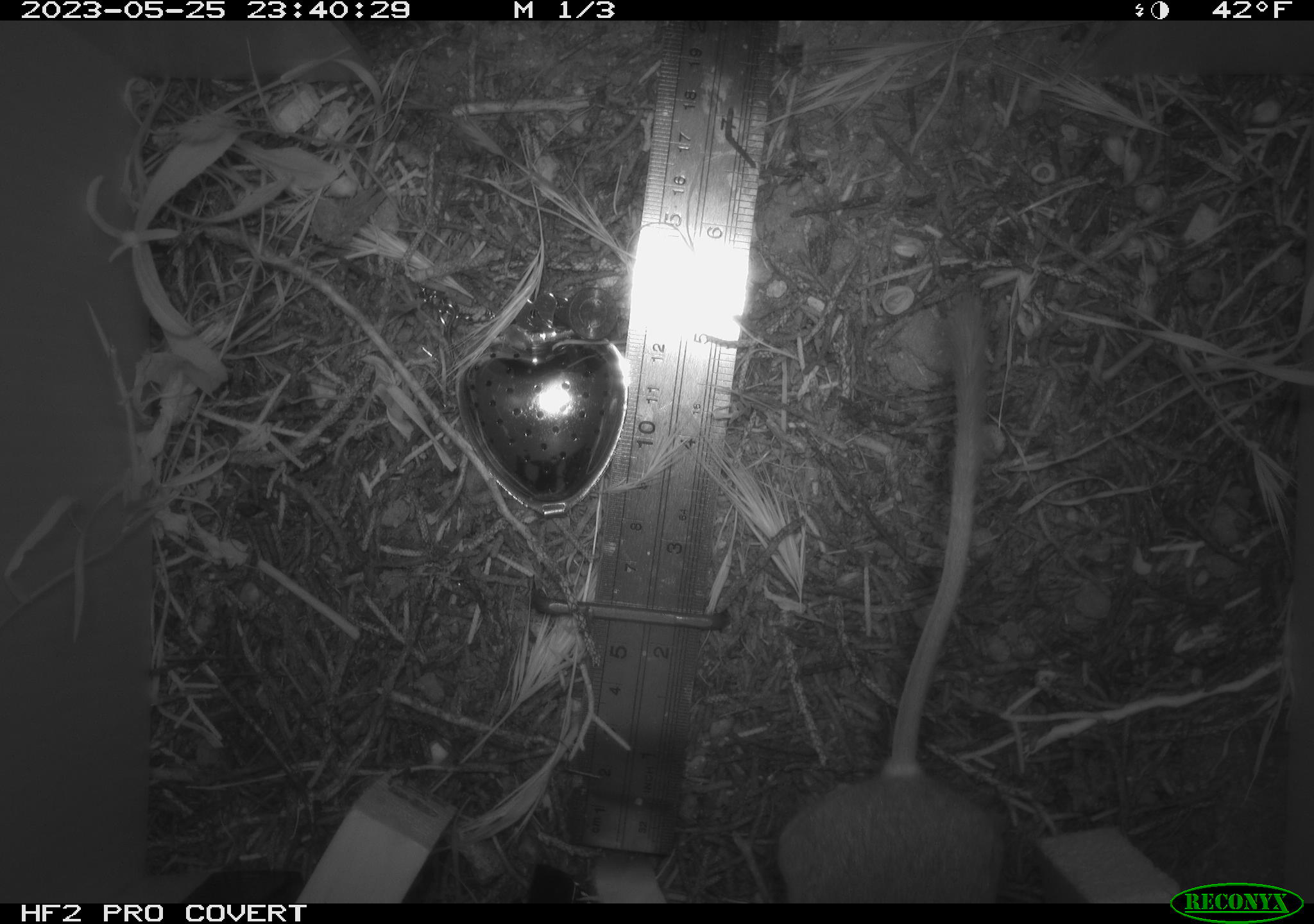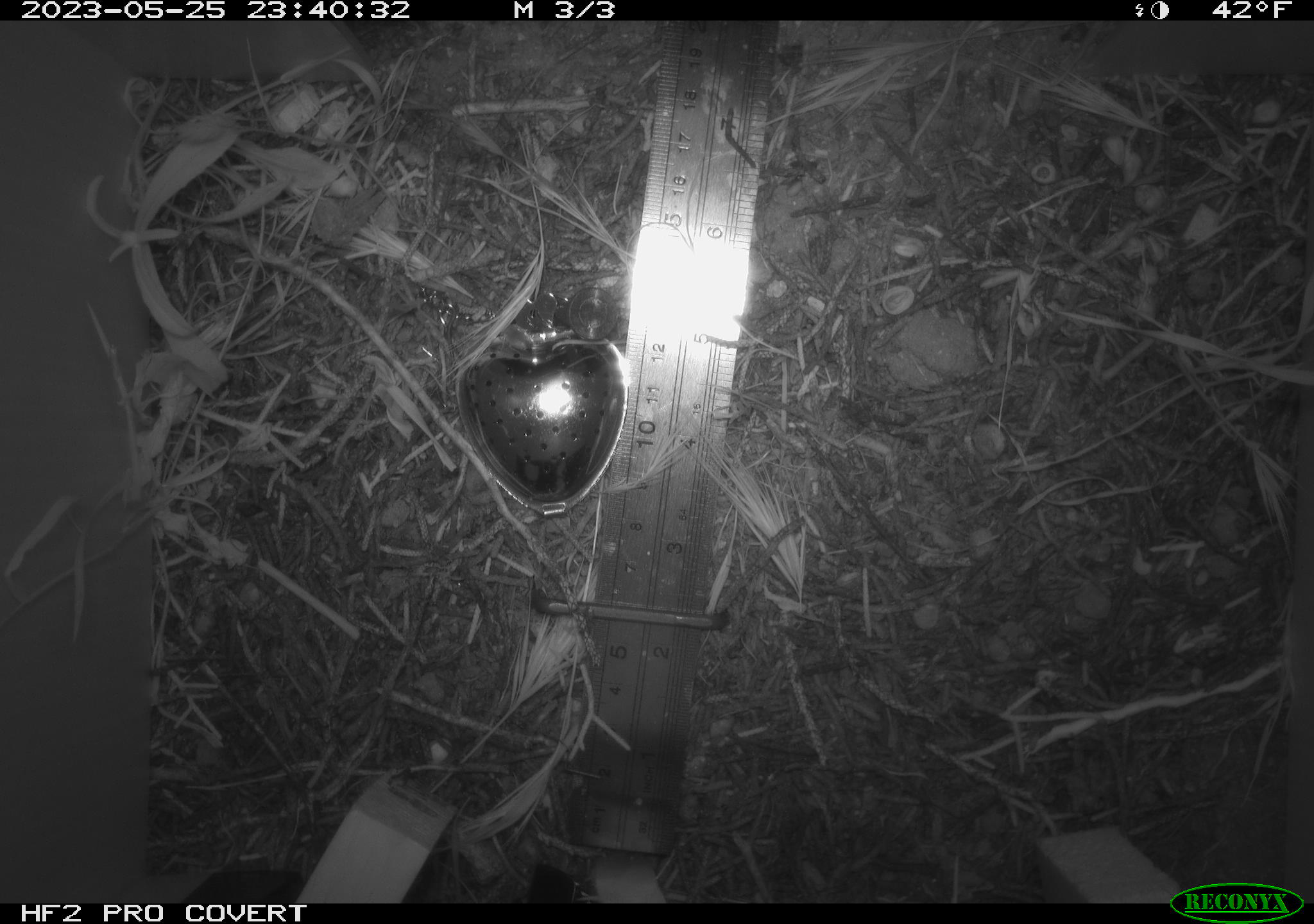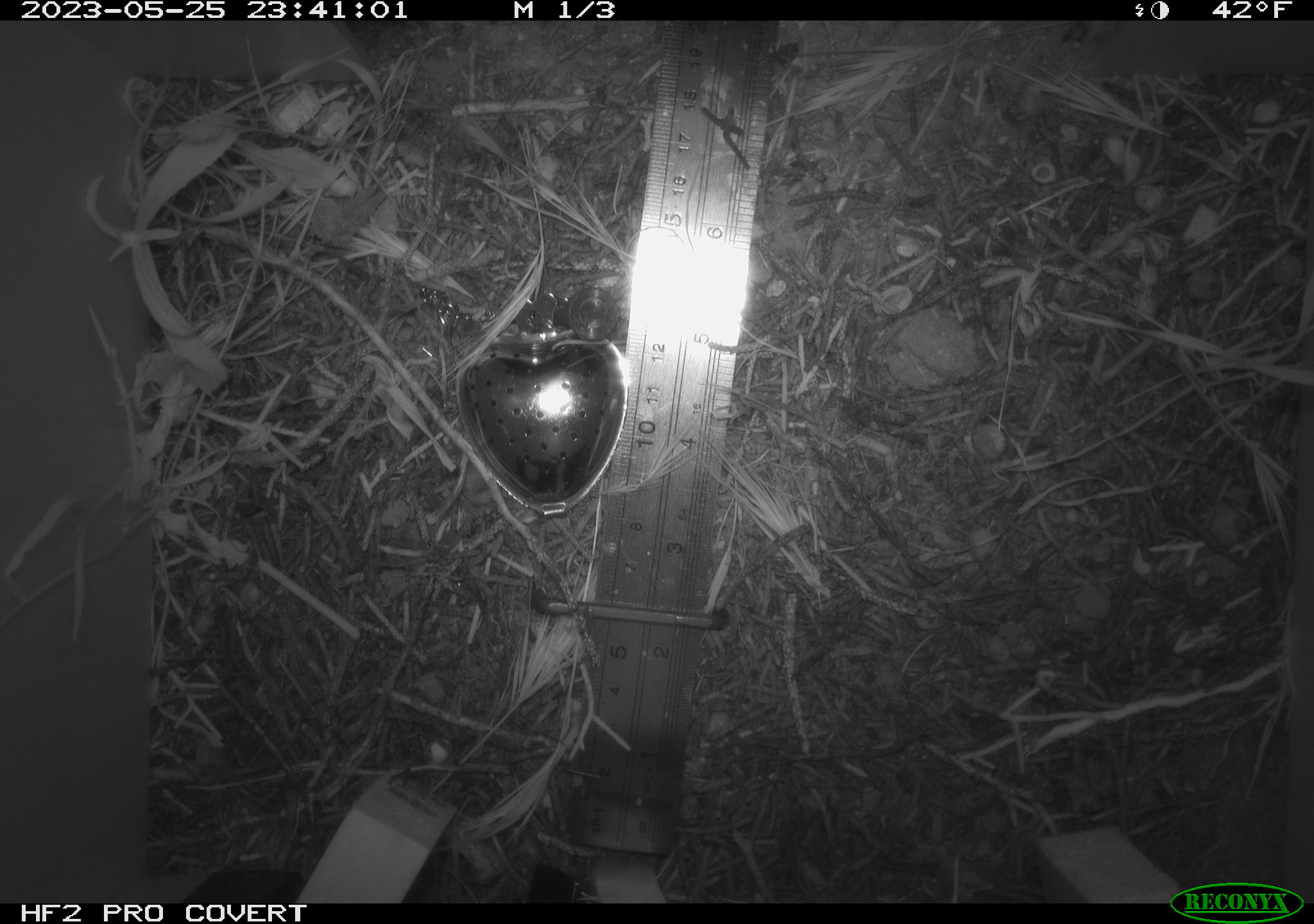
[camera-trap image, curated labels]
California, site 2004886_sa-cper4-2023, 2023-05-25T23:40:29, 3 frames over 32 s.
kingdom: Animalia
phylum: Chordata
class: Mammalia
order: Rodentia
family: Heteromyidae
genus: Dipodomys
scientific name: Dipodomys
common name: kangaroo rats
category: dipodomys species